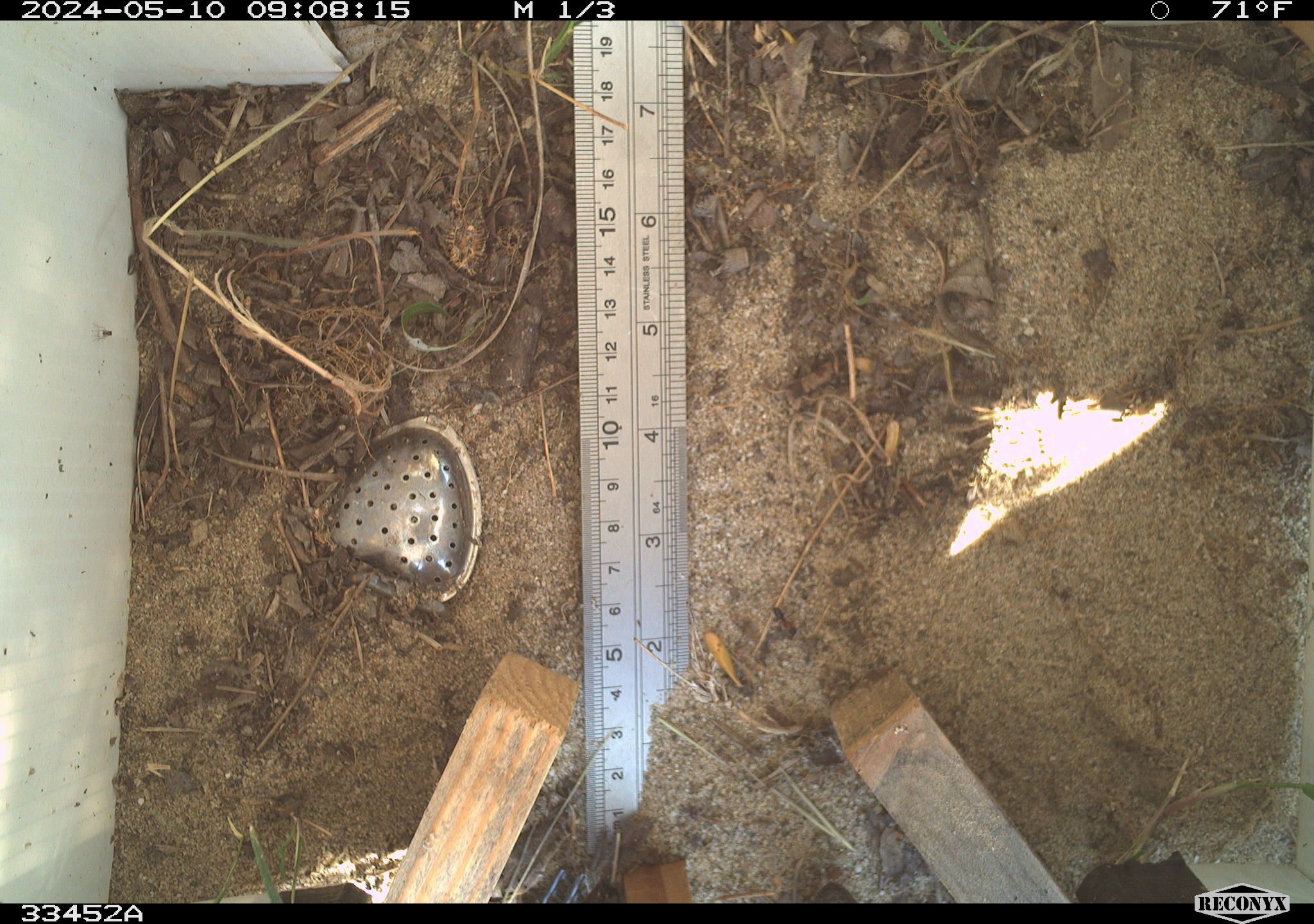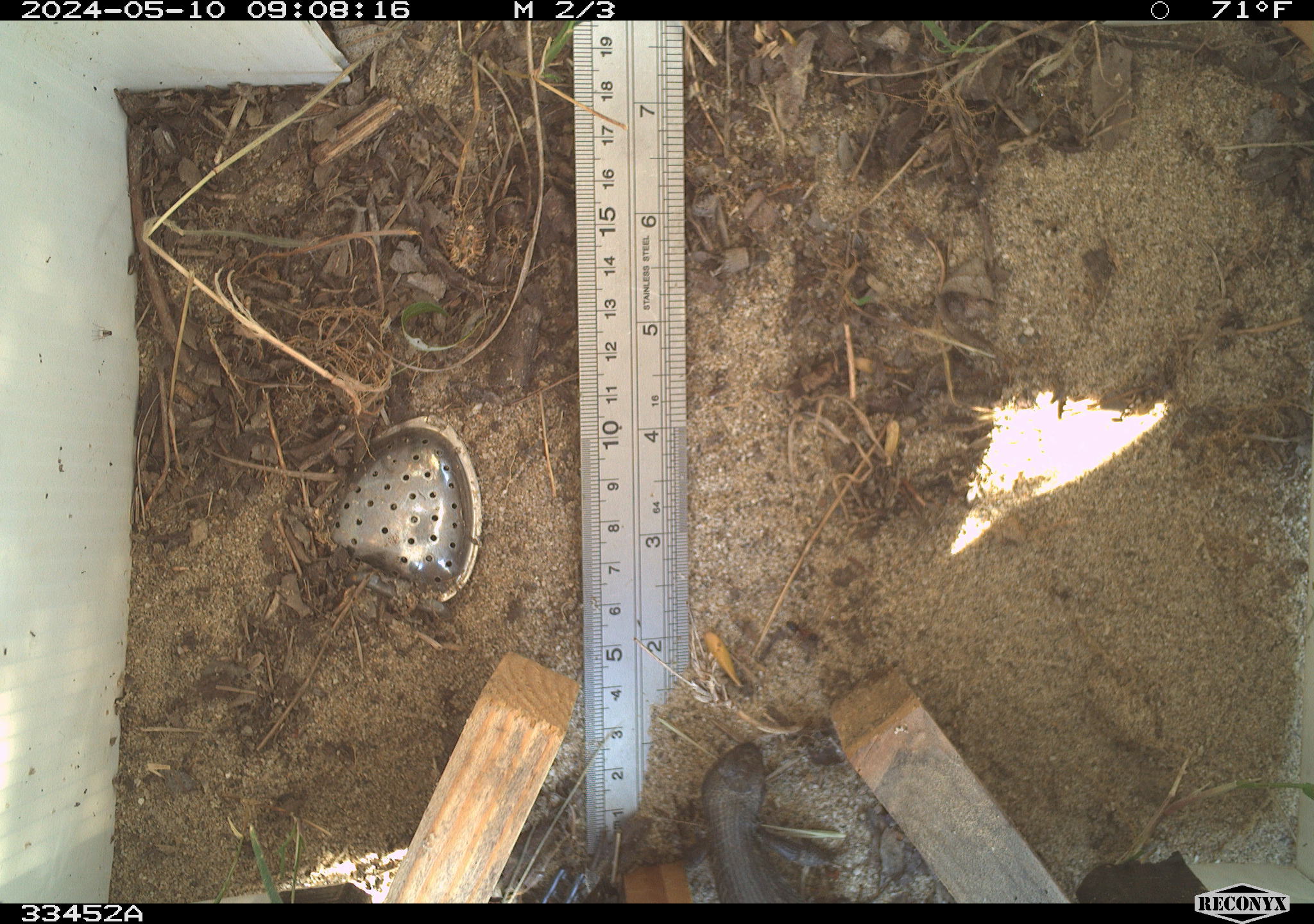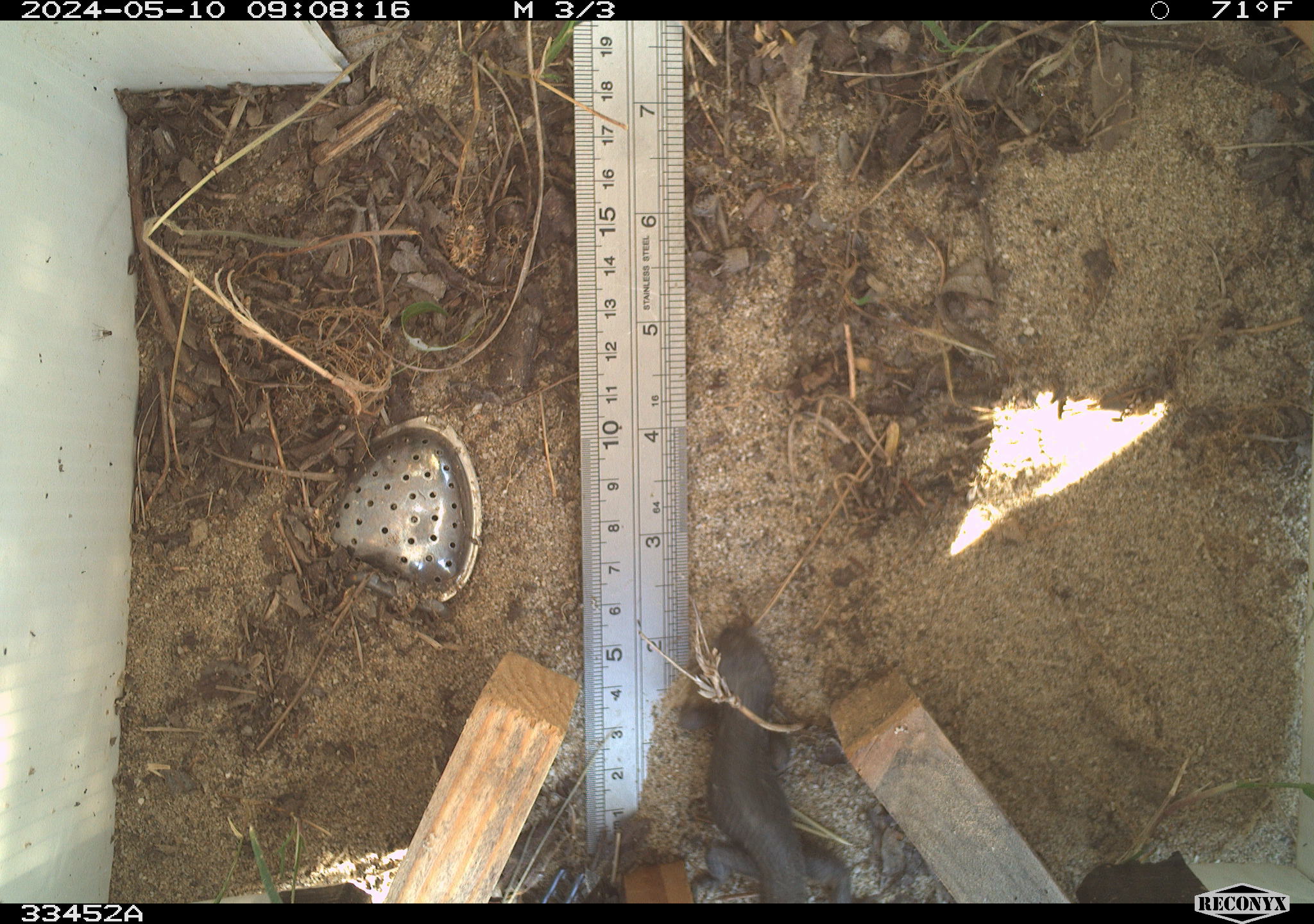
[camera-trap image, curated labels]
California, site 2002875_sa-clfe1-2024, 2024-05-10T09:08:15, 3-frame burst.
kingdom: Animalia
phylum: Chordata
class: Reptilia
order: Squamata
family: Phrynosomatidae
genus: Sceloporus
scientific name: Sceloporus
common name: spiny lizards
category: sceloporus species